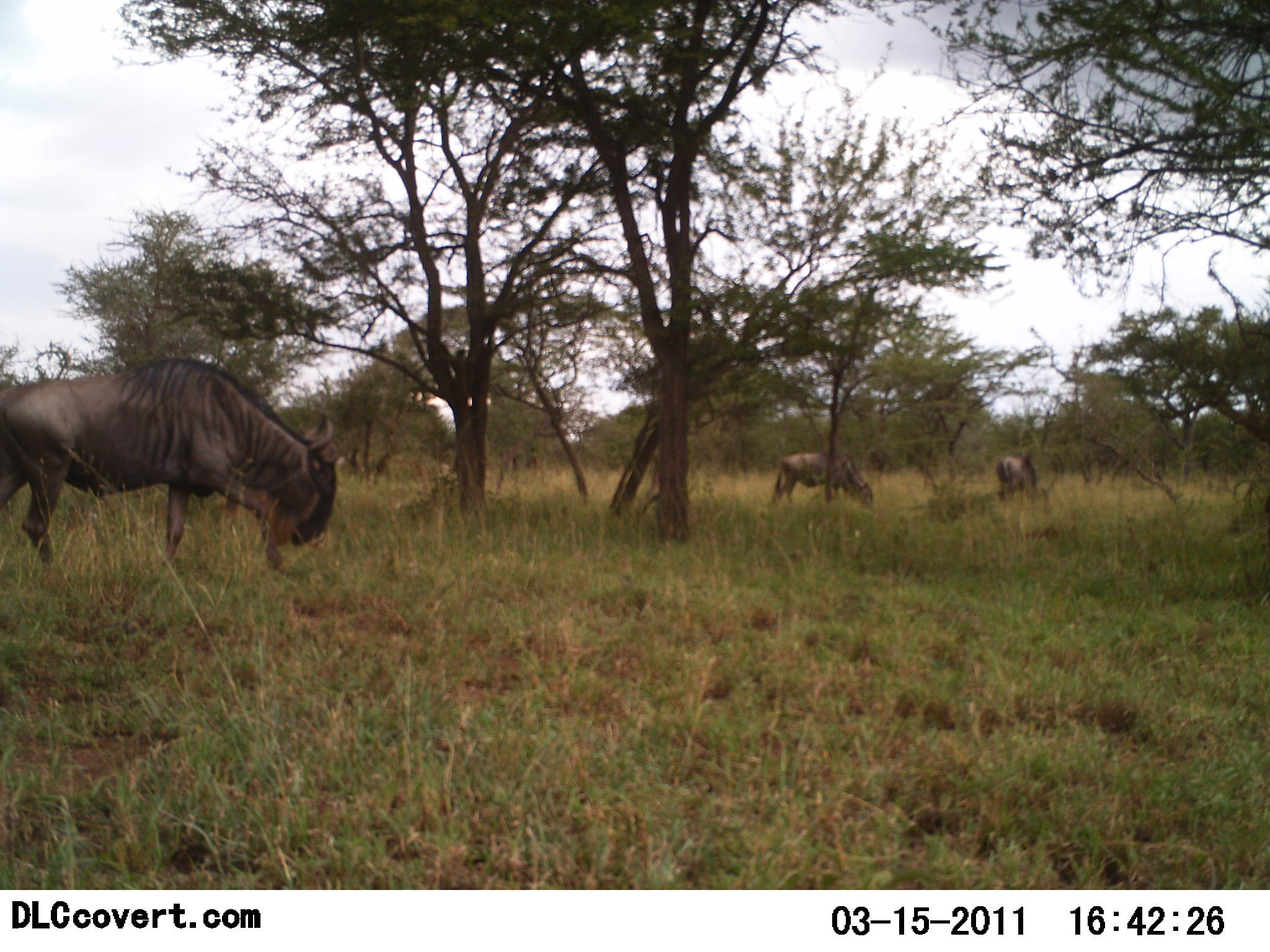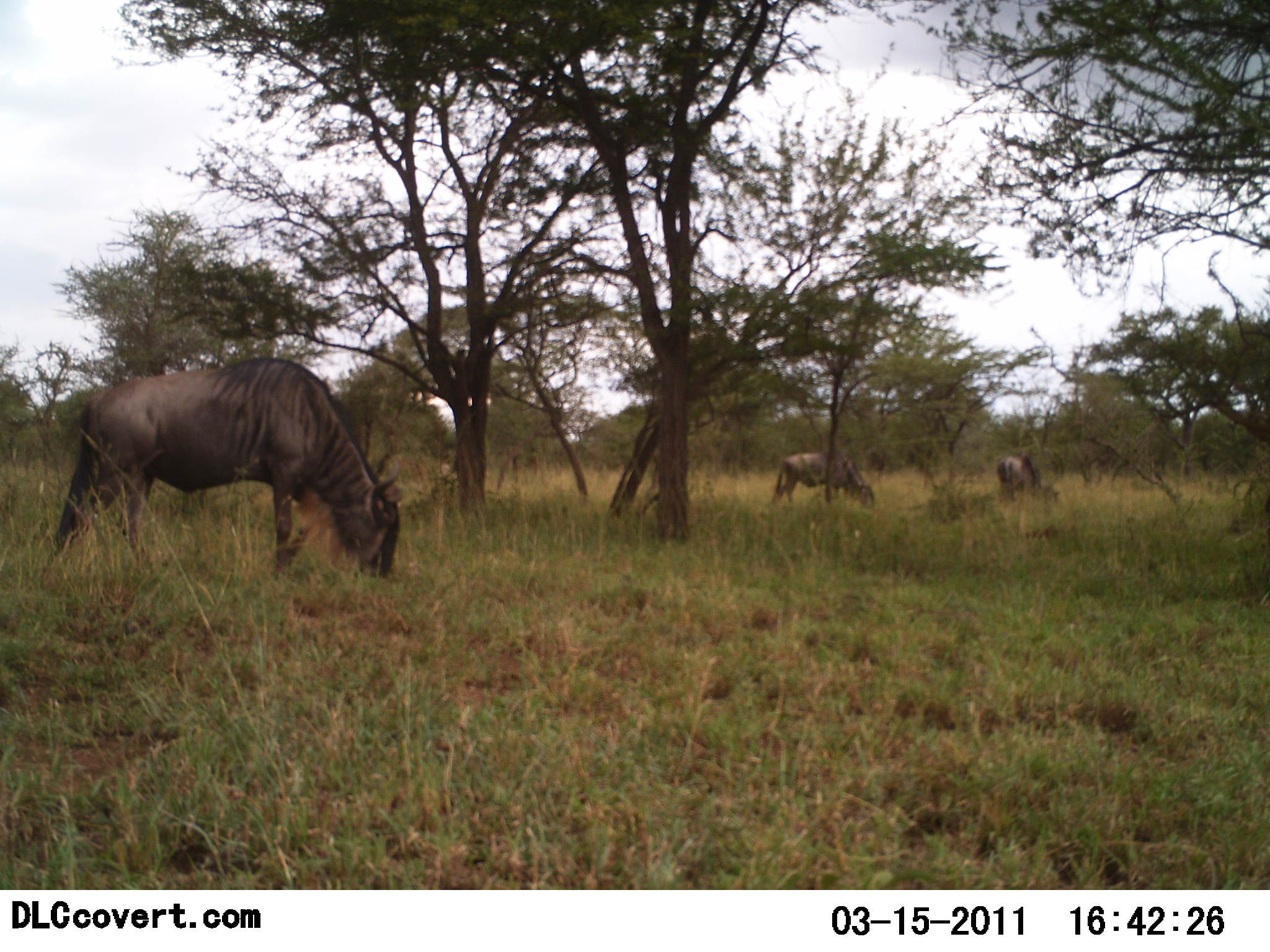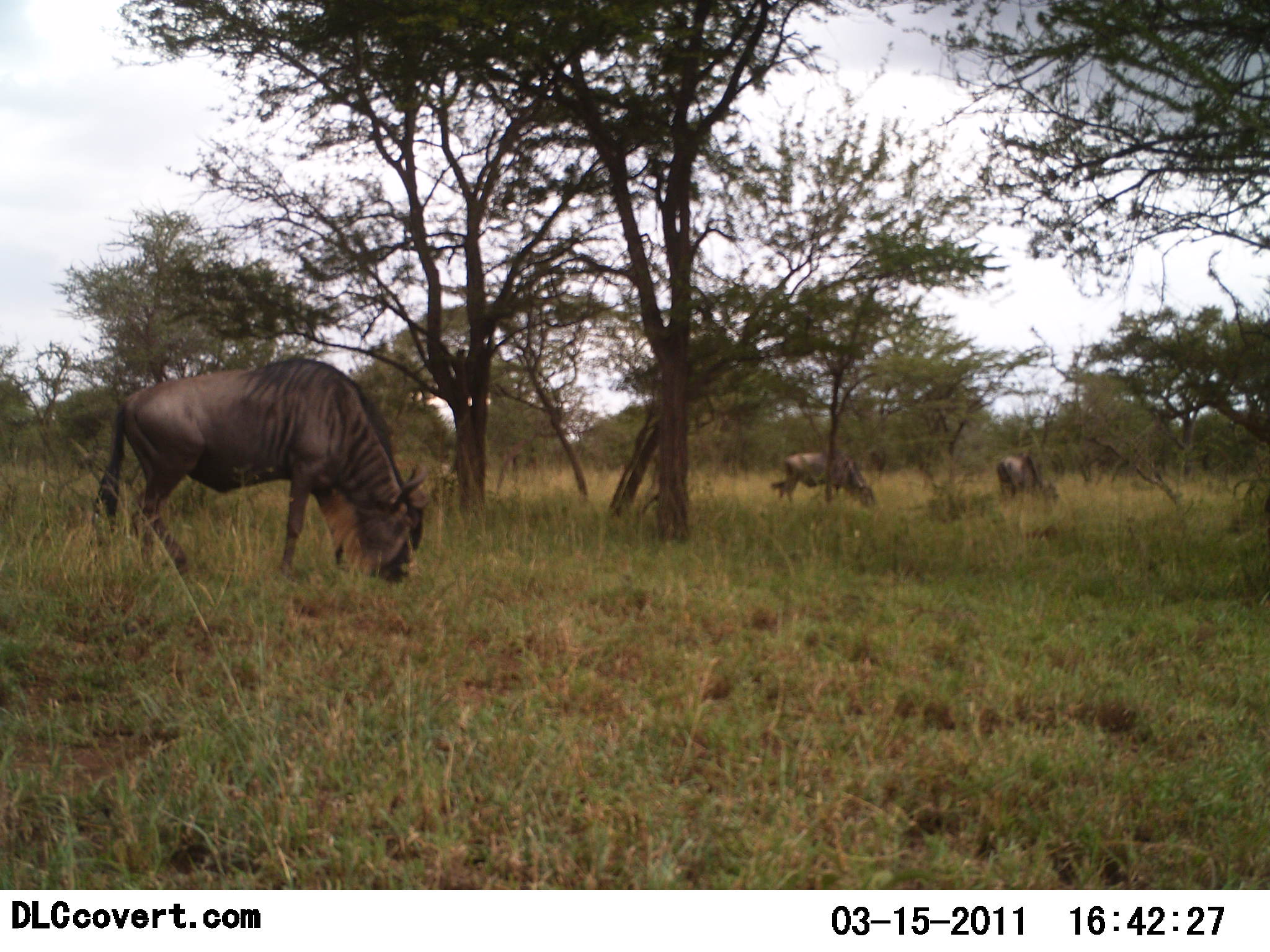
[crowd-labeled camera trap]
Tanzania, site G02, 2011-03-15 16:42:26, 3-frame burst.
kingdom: Animalia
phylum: Chordata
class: Mammalia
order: Artiodactyla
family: Bovidae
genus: Connochaetes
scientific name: Connochaetes taurinus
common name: blue wildebeest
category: wildebeest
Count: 3.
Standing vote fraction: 27%.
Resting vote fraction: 0%.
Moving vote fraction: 27%.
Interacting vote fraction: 0%.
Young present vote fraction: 0%.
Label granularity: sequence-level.